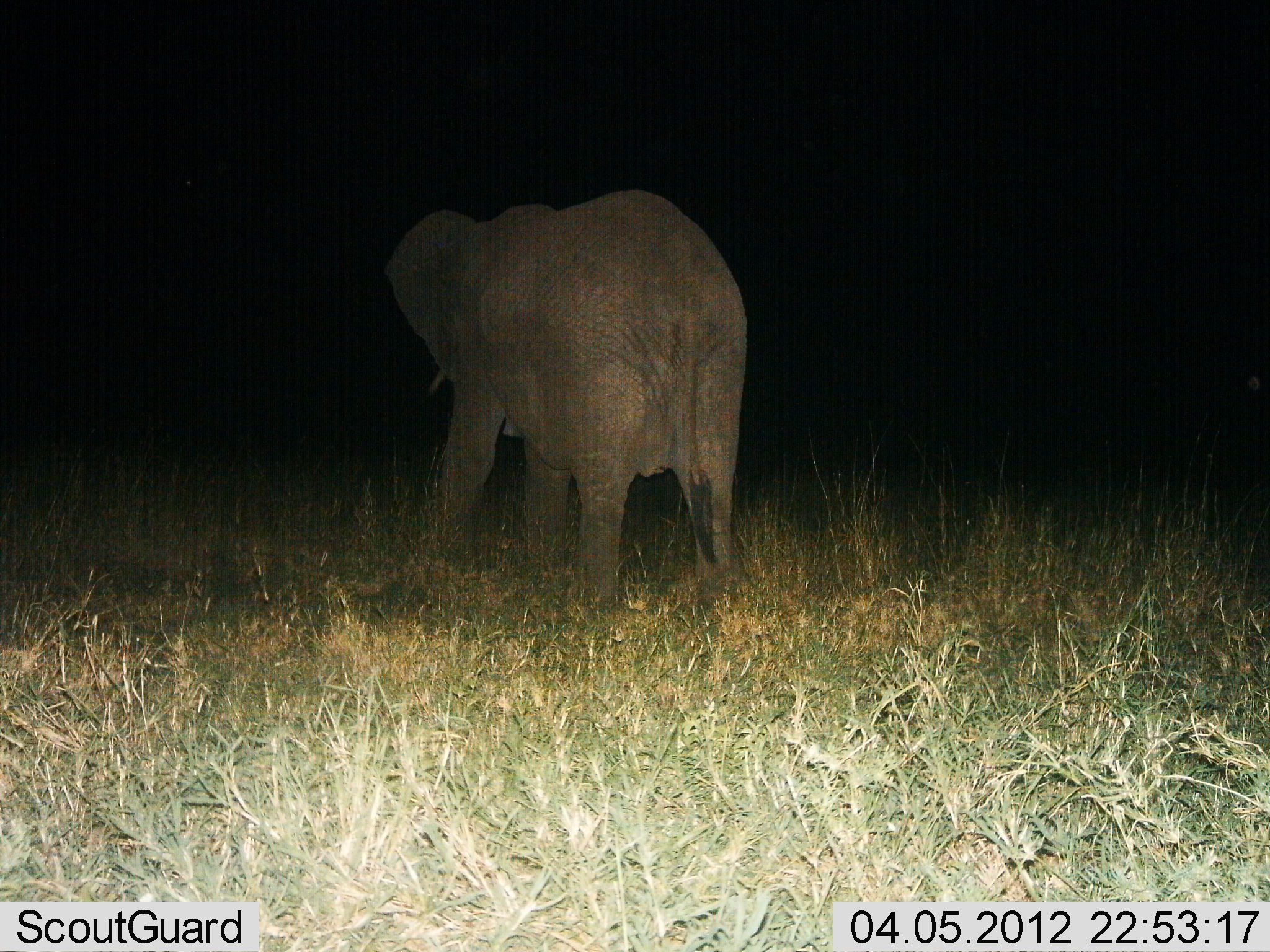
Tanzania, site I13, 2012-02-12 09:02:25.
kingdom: Animalia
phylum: Chordata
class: Mammalia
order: Proboscidea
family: Elephantidae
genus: Loxodonta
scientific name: Loxodonta africana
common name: african bush elephant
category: elephant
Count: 1.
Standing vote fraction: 64%.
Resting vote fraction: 0%.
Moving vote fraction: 36%.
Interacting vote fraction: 0%.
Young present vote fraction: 0%.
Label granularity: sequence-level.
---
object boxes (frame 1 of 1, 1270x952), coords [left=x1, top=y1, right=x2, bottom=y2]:
animal: [left=382, top=187, right=748, bottom=612]